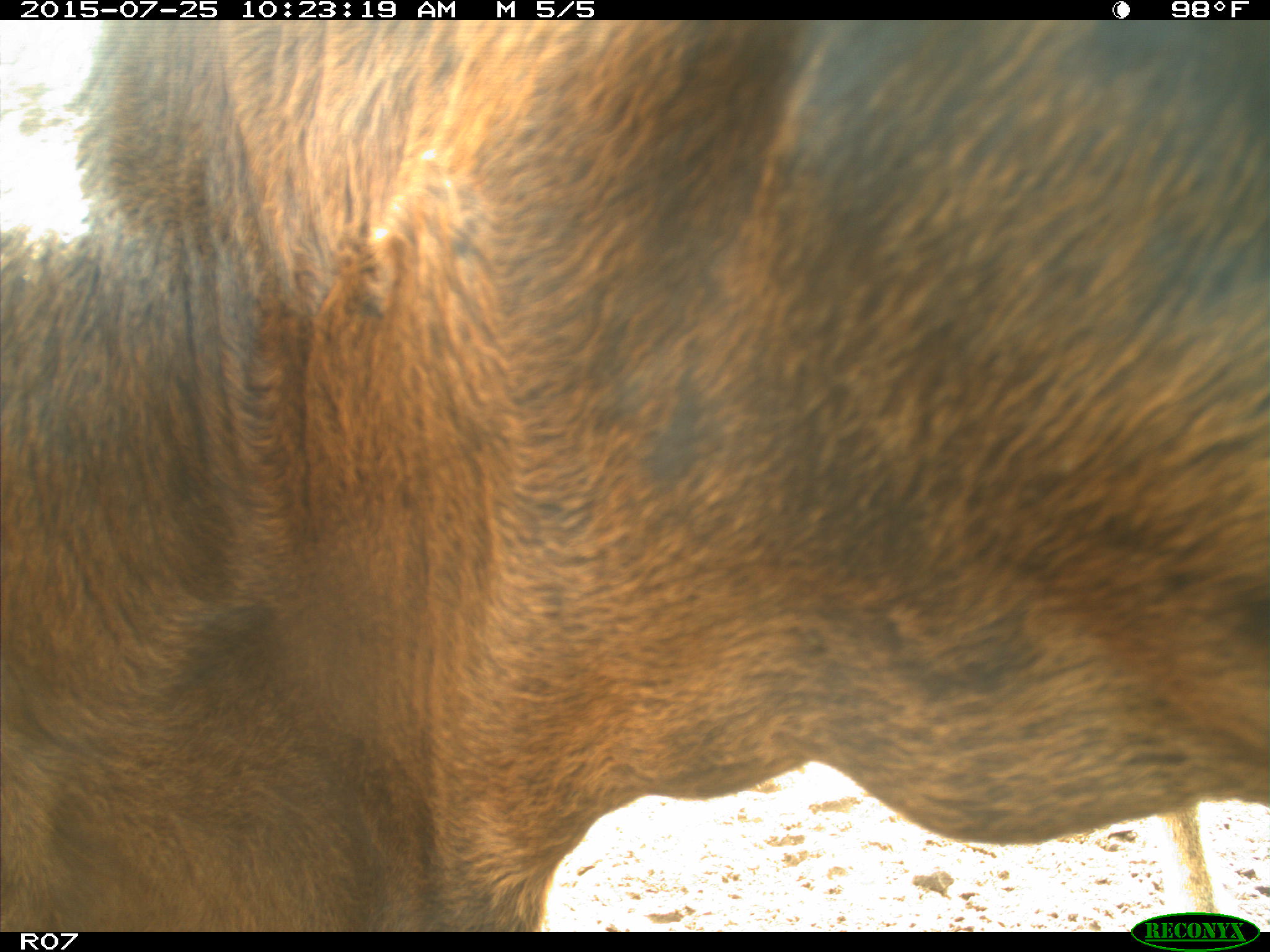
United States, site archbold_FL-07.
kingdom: Animalia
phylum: Chordata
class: Mammalia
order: Artiodactyla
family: Bovidae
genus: Bos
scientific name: Bos taurus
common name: domestic cow